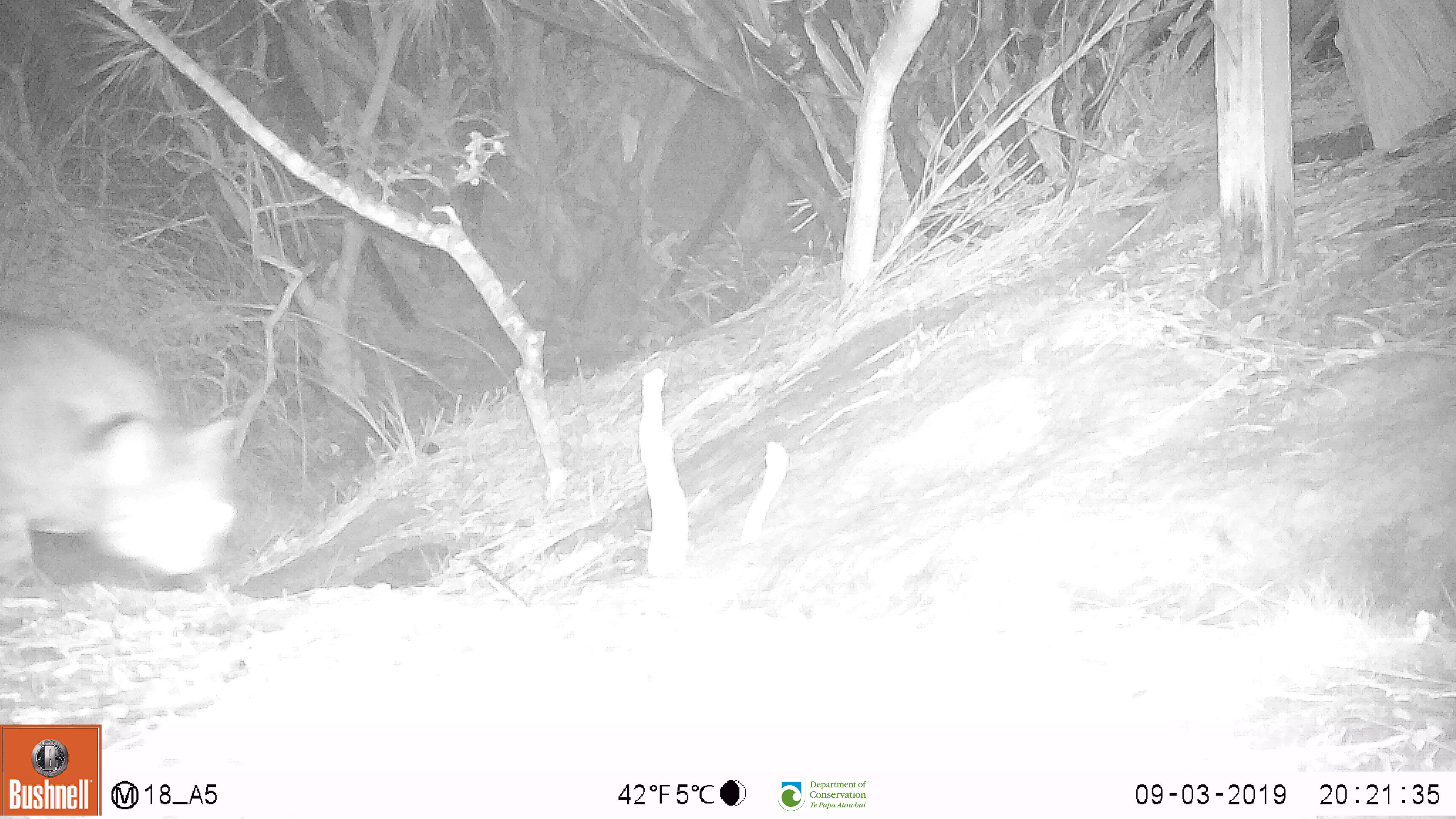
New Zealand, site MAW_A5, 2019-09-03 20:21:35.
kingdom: Animalia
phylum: Chordata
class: Mammalia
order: Carnivora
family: Felidae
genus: Felis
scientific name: Felis catus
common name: domestic cat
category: cat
Cat (domestic cat) (Felis catus).